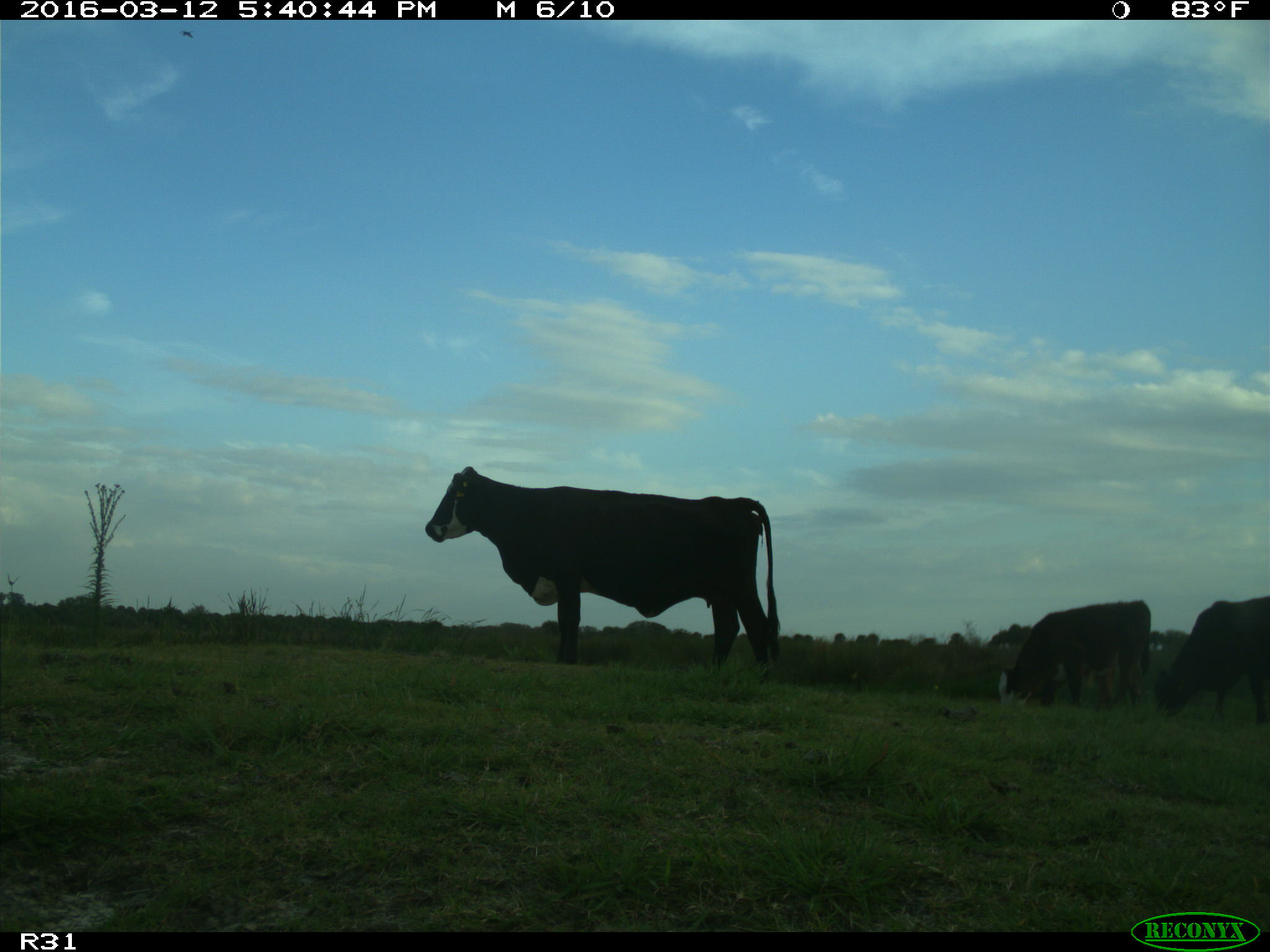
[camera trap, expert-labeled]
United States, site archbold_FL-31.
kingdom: Animalia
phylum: Chordata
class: Mammalia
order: Artiodactyla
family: Bovidae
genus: Bos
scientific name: Bos taurus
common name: domestic cow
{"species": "Bos taurus (domestic cow)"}